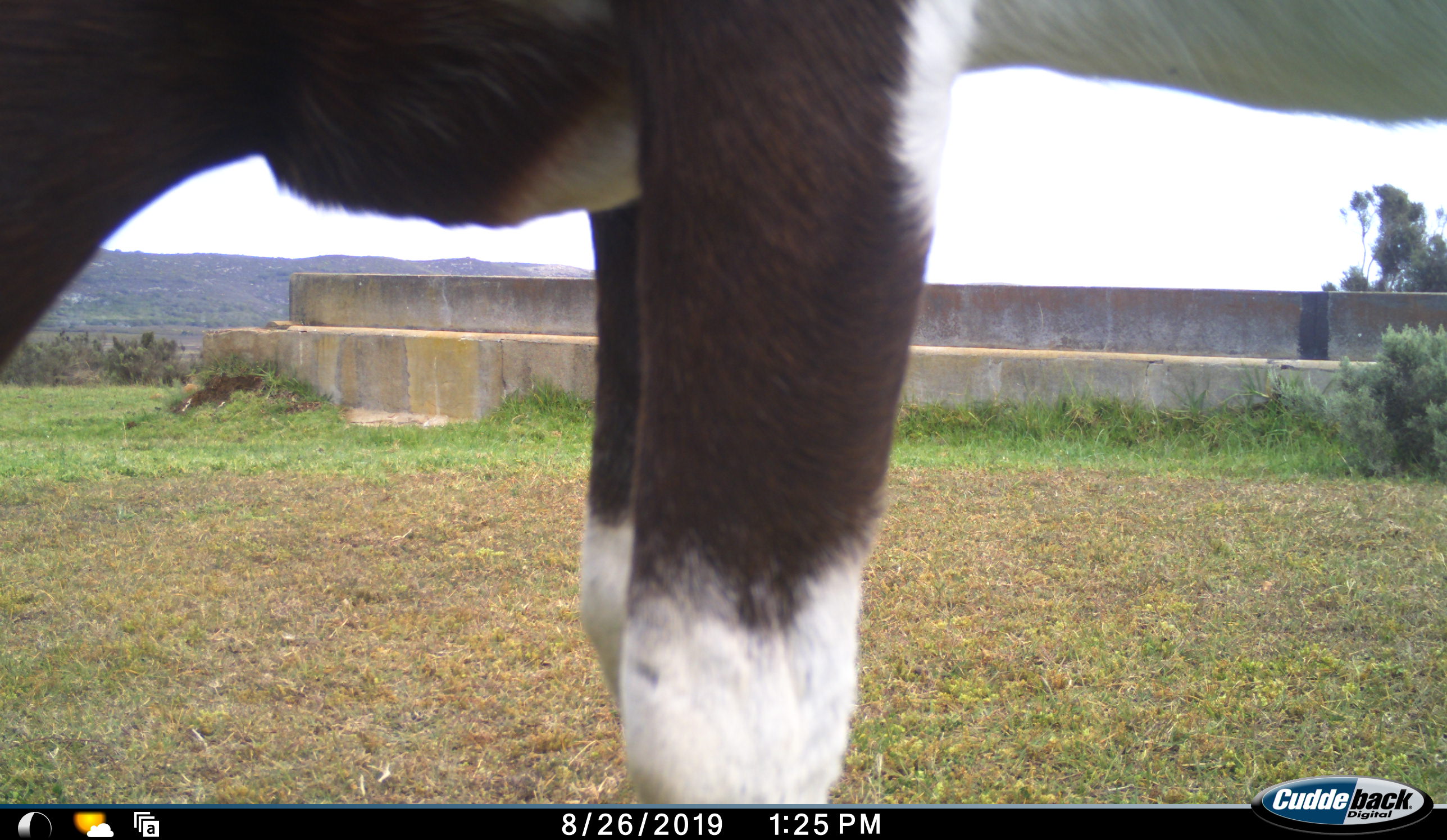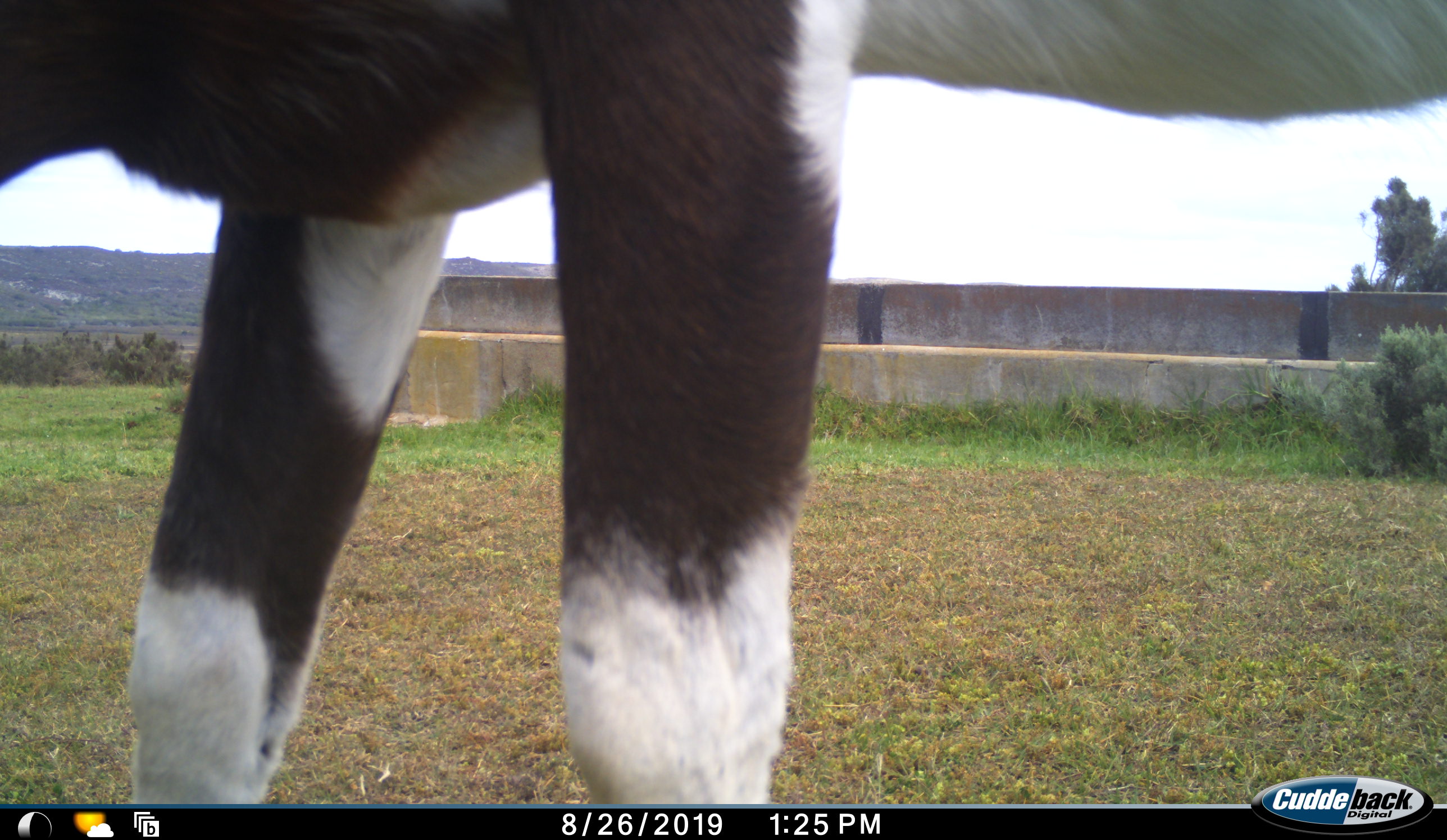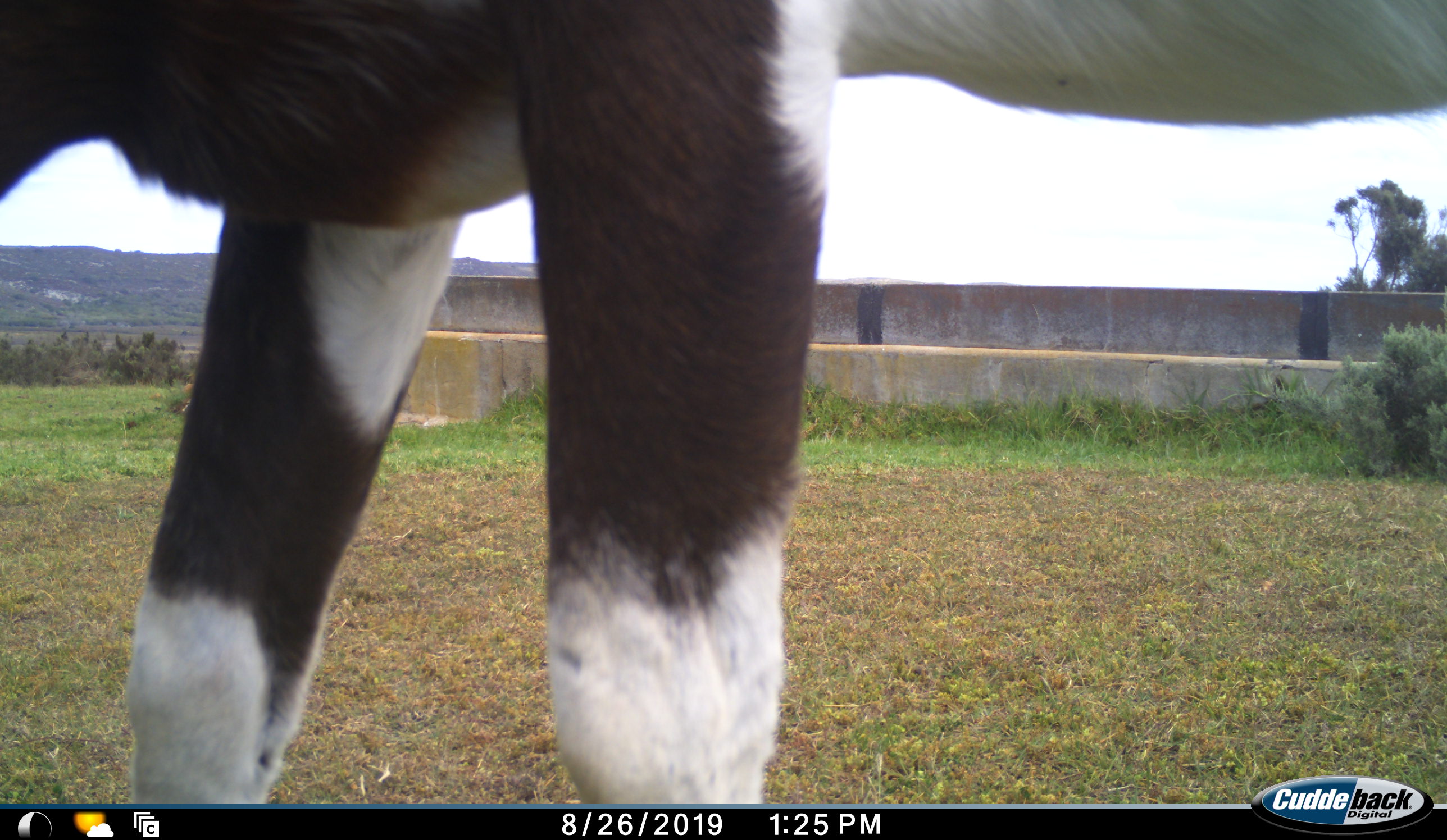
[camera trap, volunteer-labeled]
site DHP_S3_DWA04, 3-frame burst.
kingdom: Animalia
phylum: Chordata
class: Mammalia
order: Artiodactyla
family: Bovidae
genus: Damaliscus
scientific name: Damaliscus pygargus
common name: bontebok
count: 1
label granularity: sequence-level